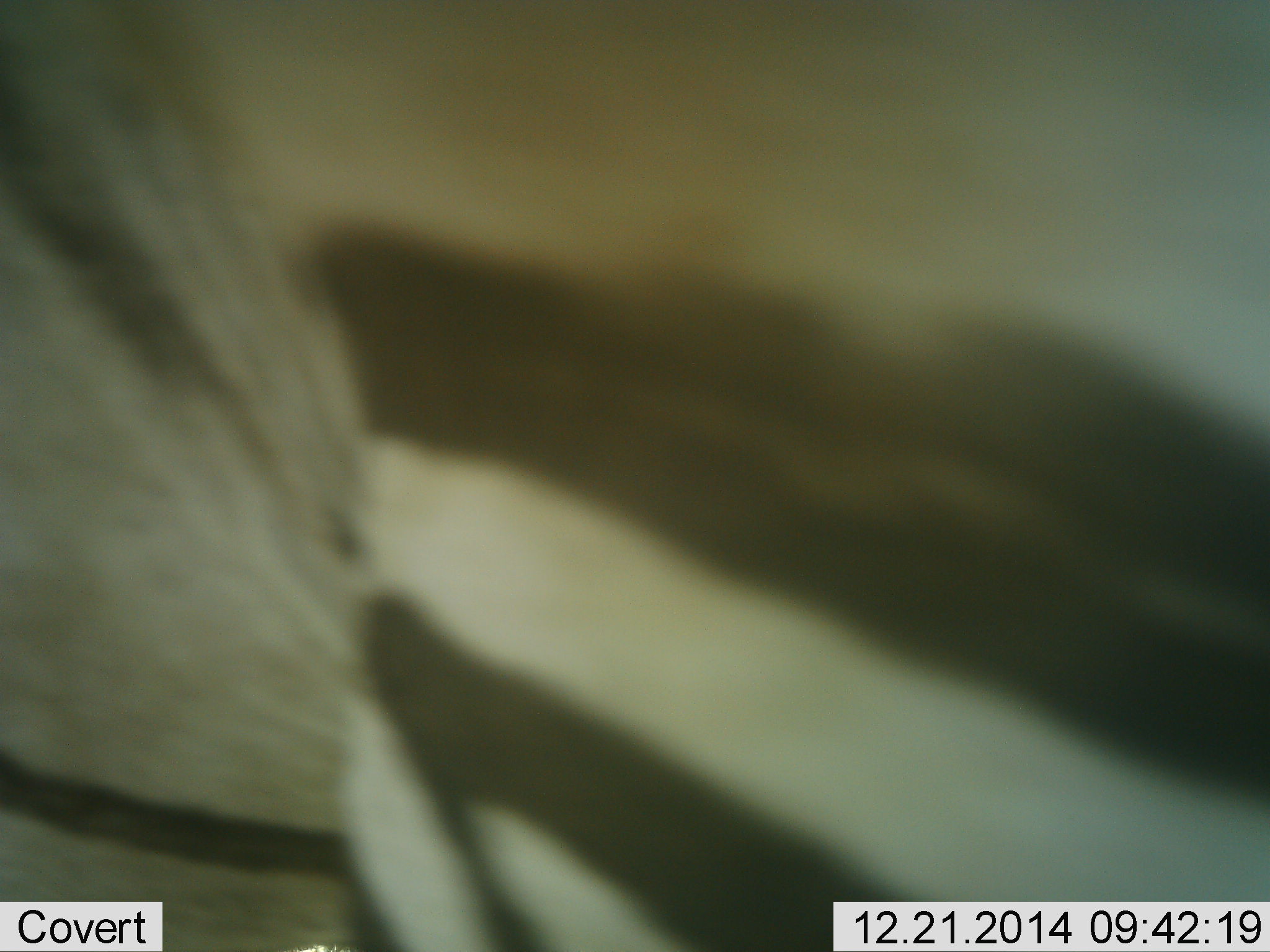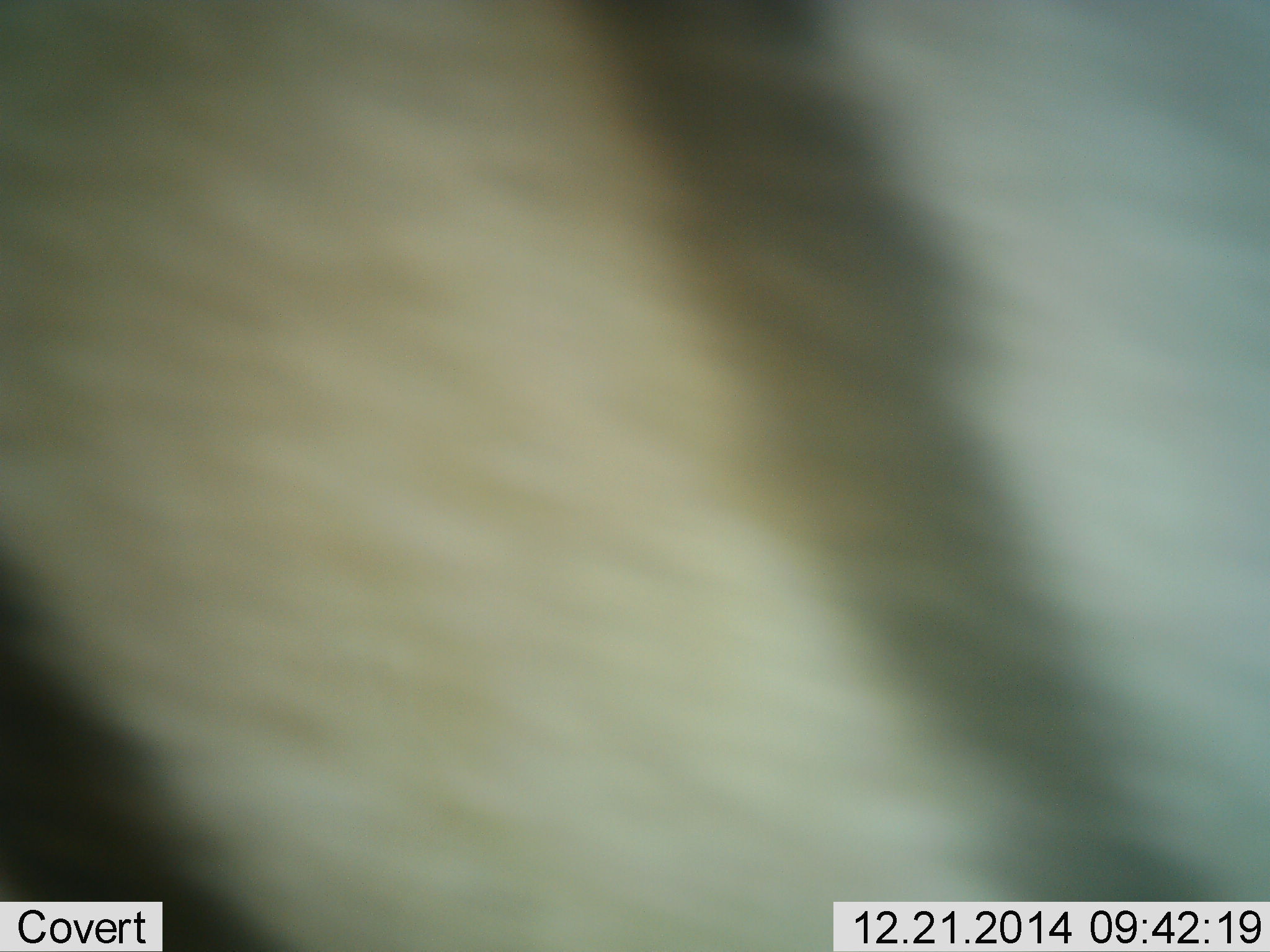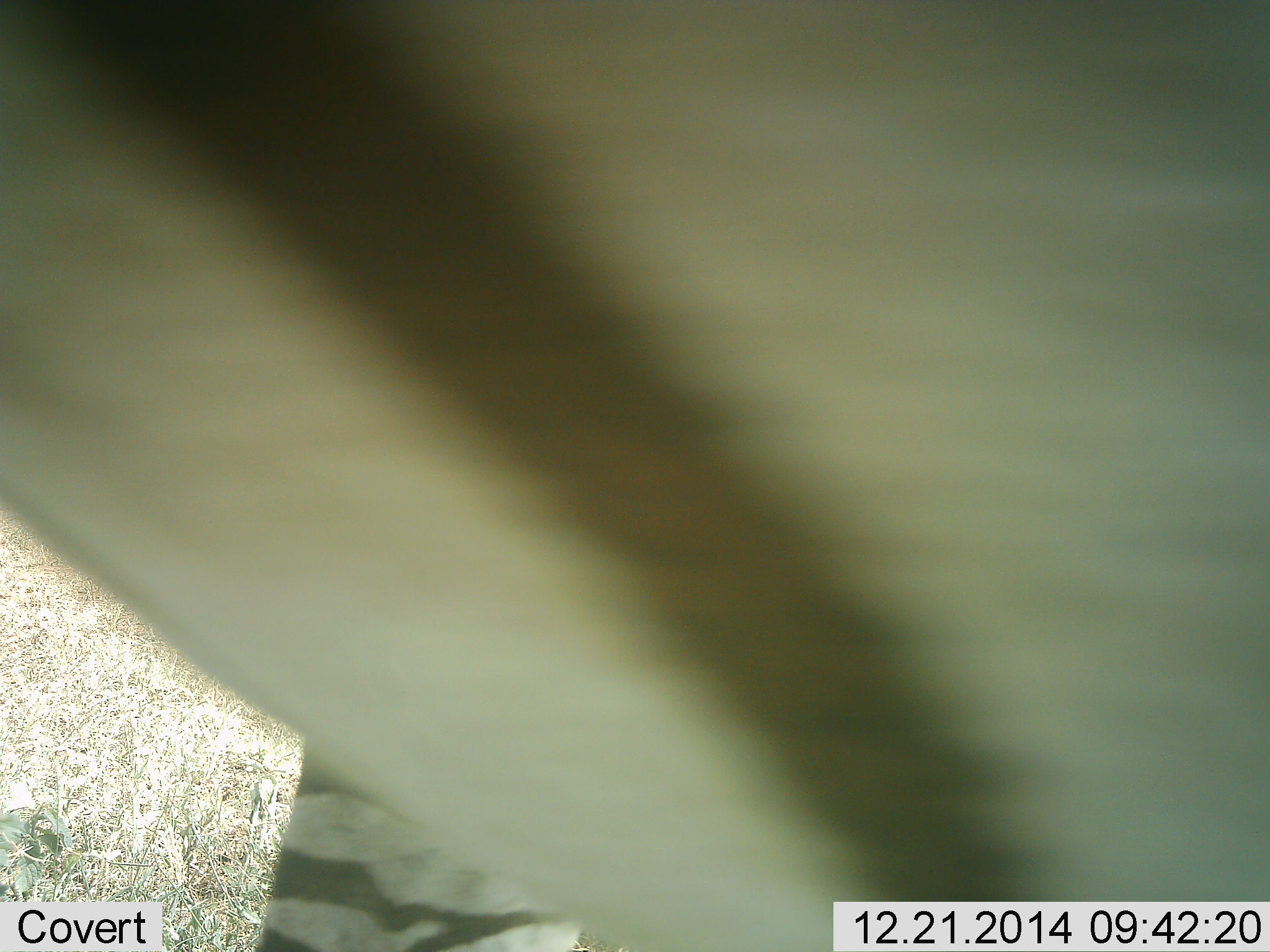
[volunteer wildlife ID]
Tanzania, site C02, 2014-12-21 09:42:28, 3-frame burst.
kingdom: Animalia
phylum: Chordata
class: Mammalia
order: Perissodactyla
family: Equidae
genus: Equus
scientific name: Equus quagga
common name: plains zebra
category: zebra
Zebra (plains zebra) (Equus quagga), count 1. Behavior (volunteer vote fractions): standing 60%, resting 0%, moving 50%, interacting 10%. Young present (vote fraction): 0%. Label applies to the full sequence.